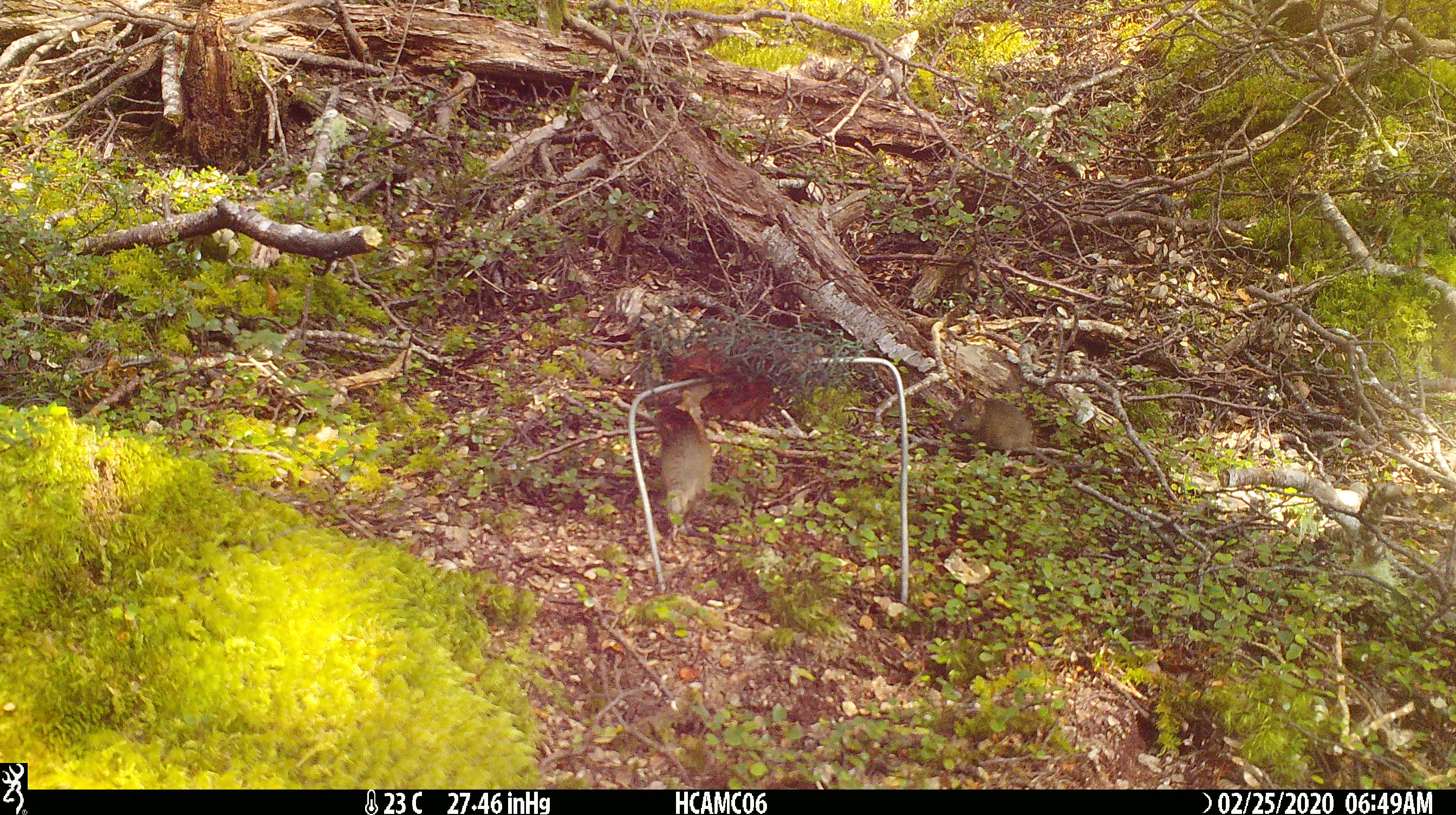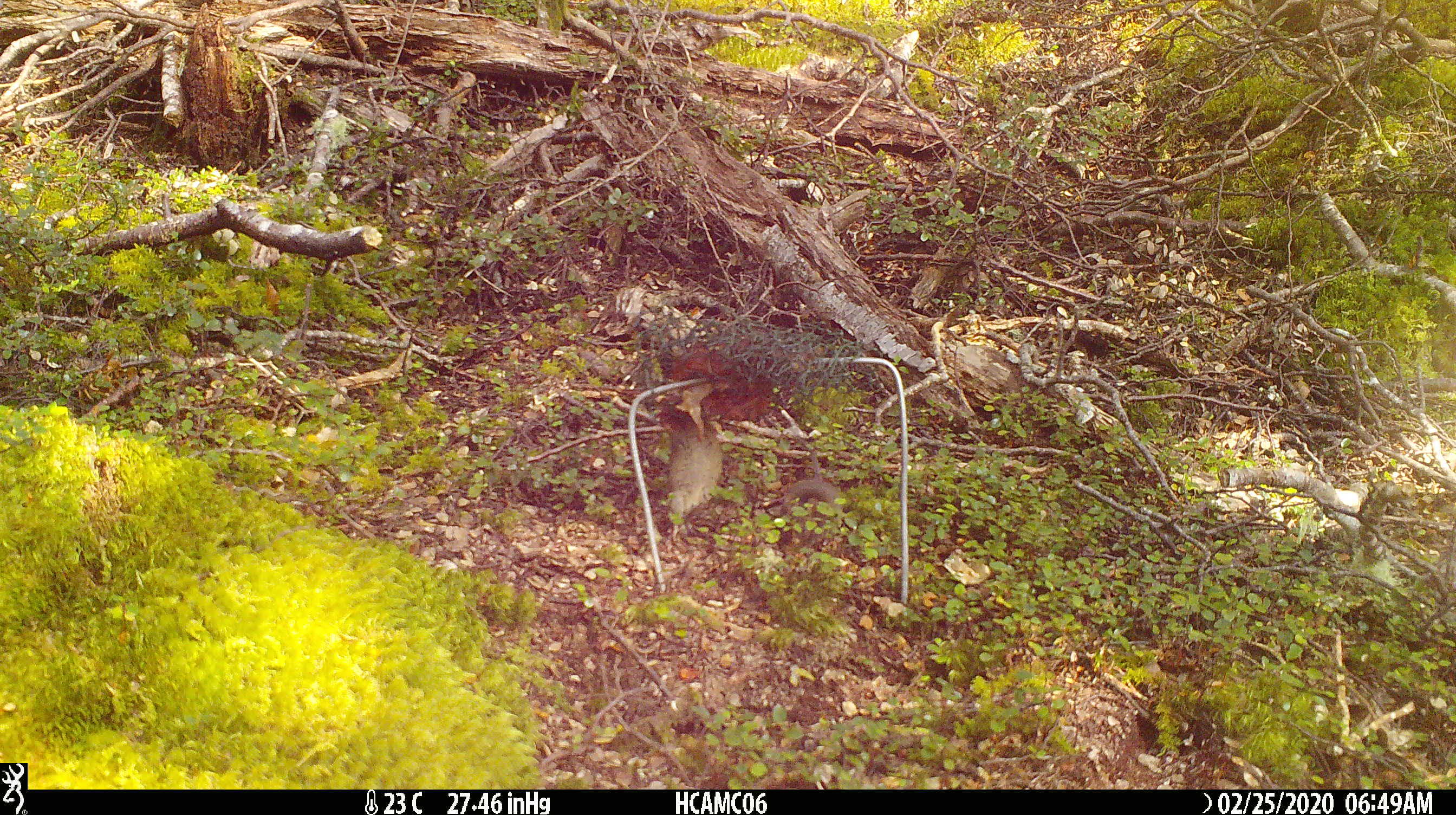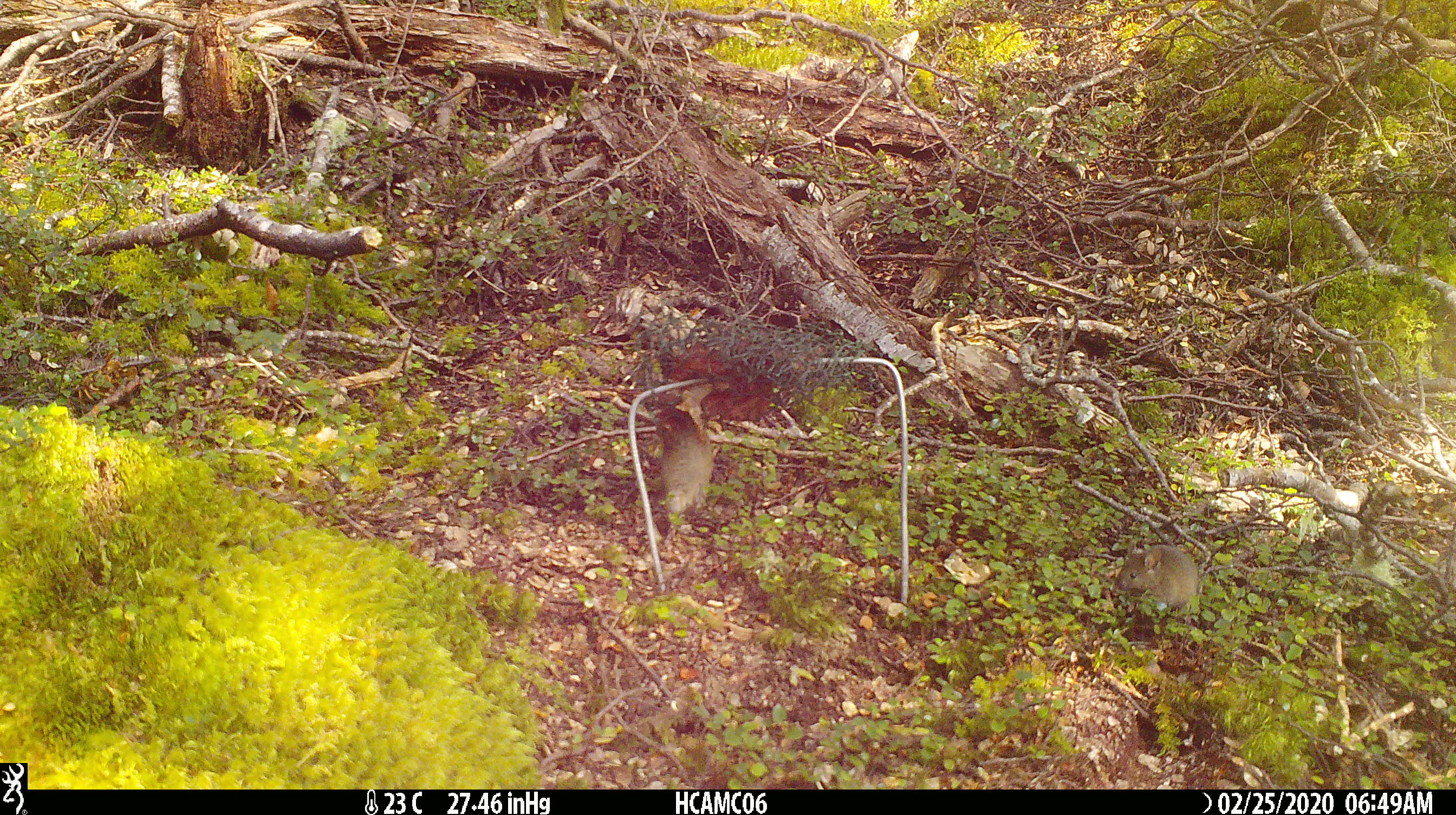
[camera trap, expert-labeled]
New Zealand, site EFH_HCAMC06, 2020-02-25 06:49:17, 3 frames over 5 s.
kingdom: Animalia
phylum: Chordata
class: Mammalia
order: Rodentia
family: Muridae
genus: Mus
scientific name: Mus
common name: mouse